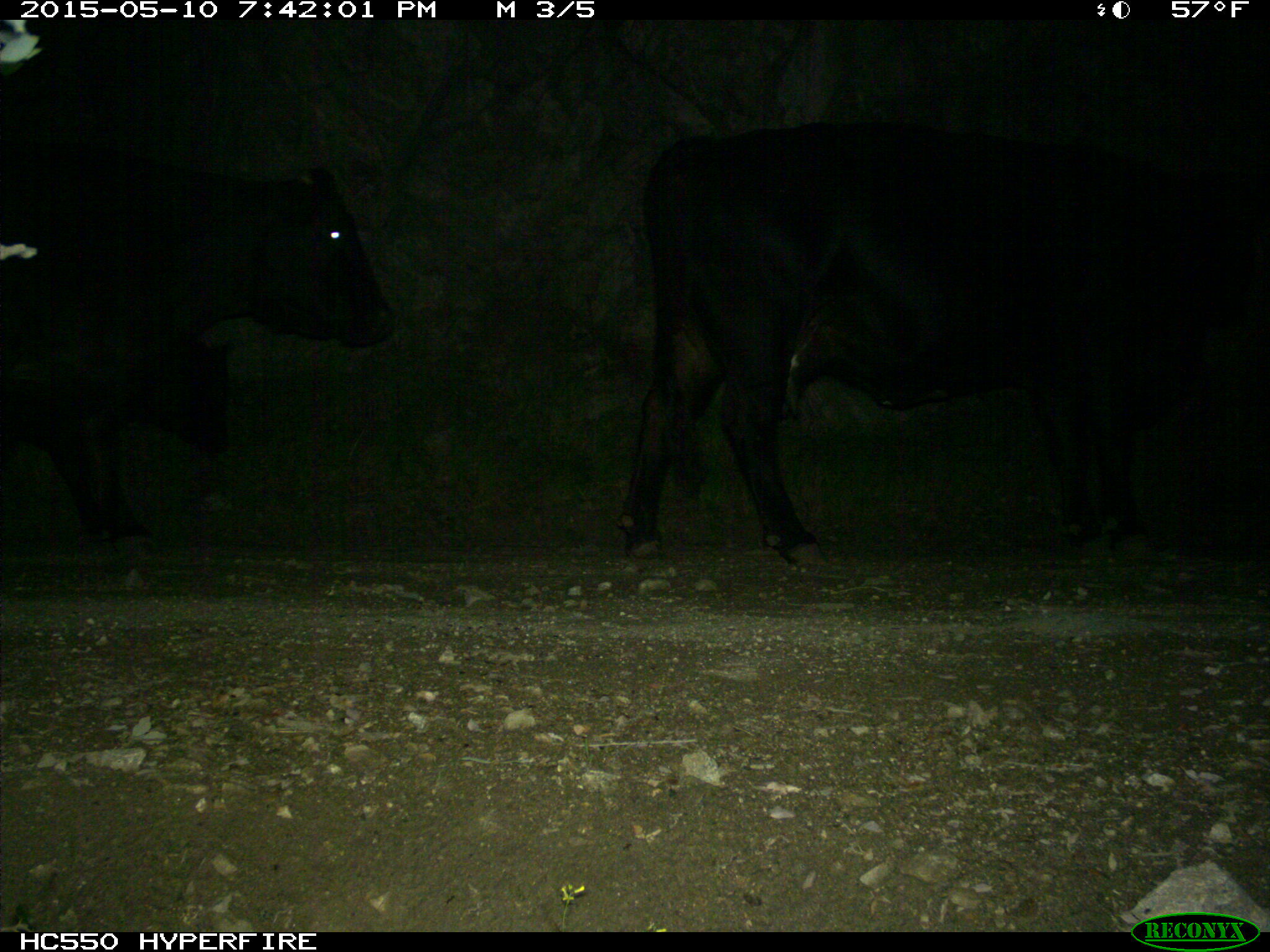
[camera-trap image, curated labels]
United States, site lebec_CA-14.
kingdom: Animalia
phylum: Chordata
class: Mammalia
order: Artiodactyla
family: Bovidae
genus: Bos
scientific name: Bos taurus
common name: domestic cow